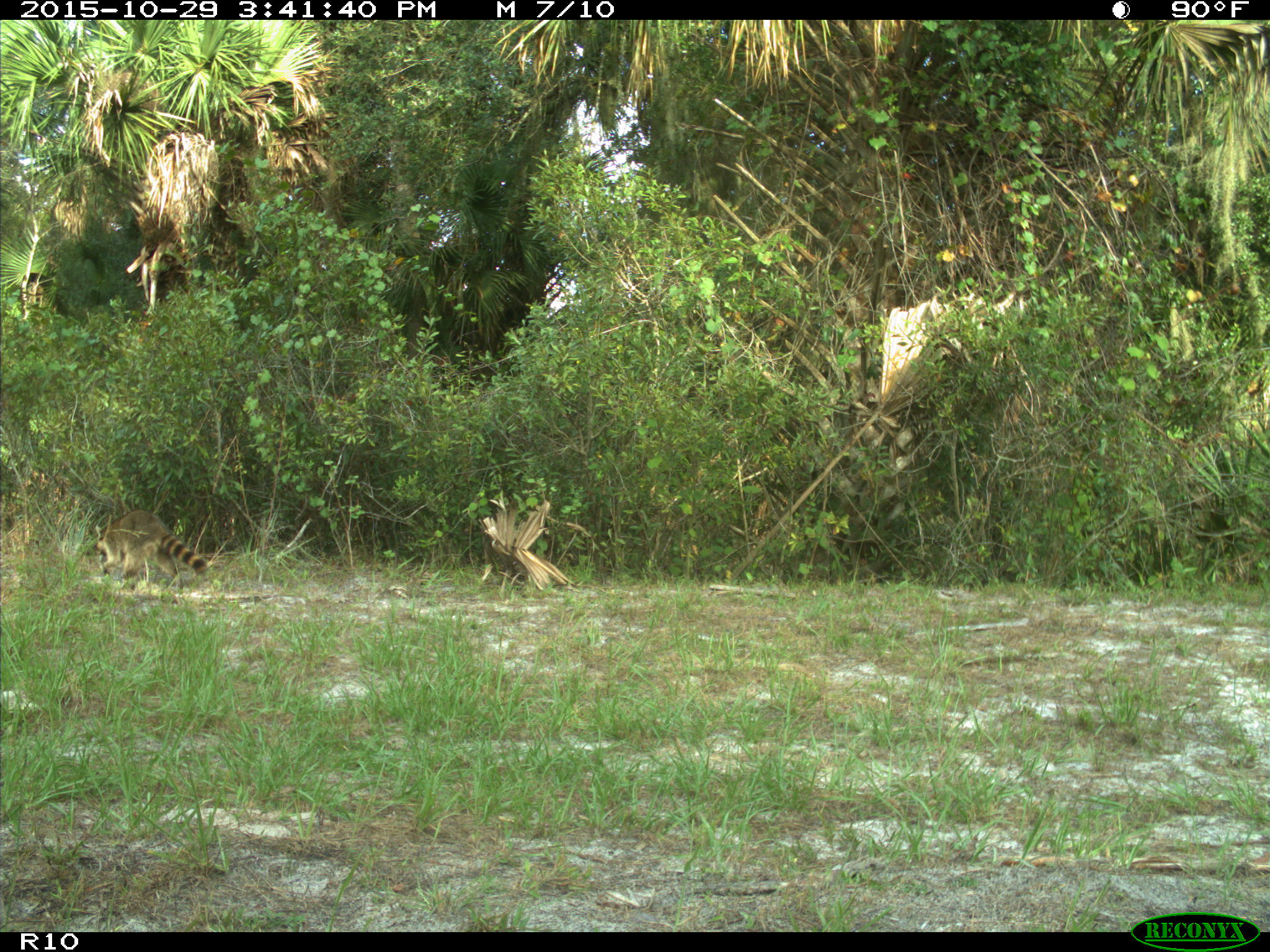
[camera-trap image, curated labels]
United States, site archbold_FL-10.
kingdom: Animalia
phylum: Chordata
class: Mammalia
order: Carnivora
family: Procyonidae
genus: Procyon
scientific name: Procyon lotor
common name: common raccoon